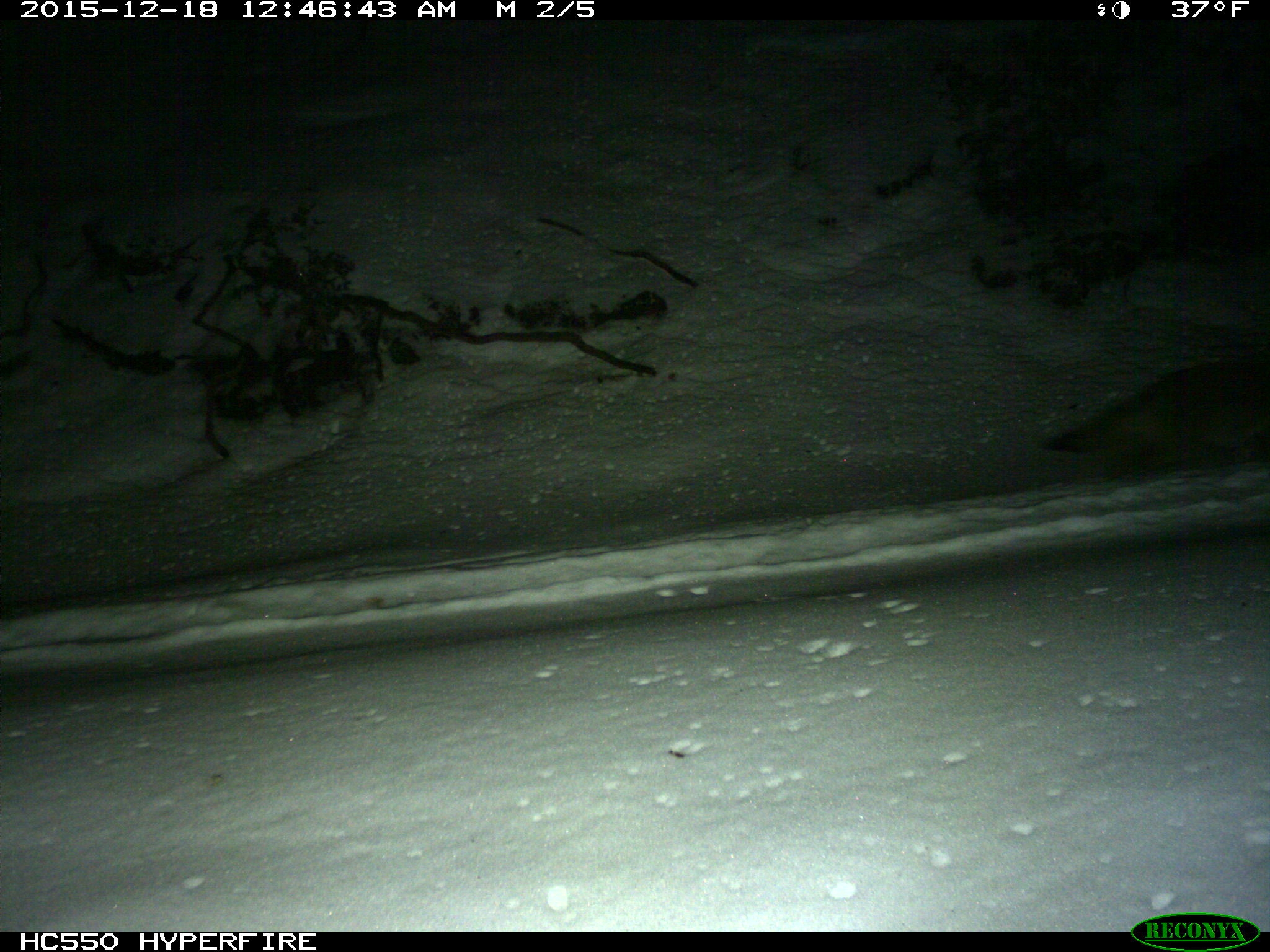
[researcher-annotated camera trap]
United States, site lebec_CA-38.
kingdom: Animalia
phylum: Chordata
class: Mammalia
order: Carnivora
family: Canidae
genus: Canis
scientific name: Canis latrans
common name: coyote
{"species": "Canis latrans (coyote)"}